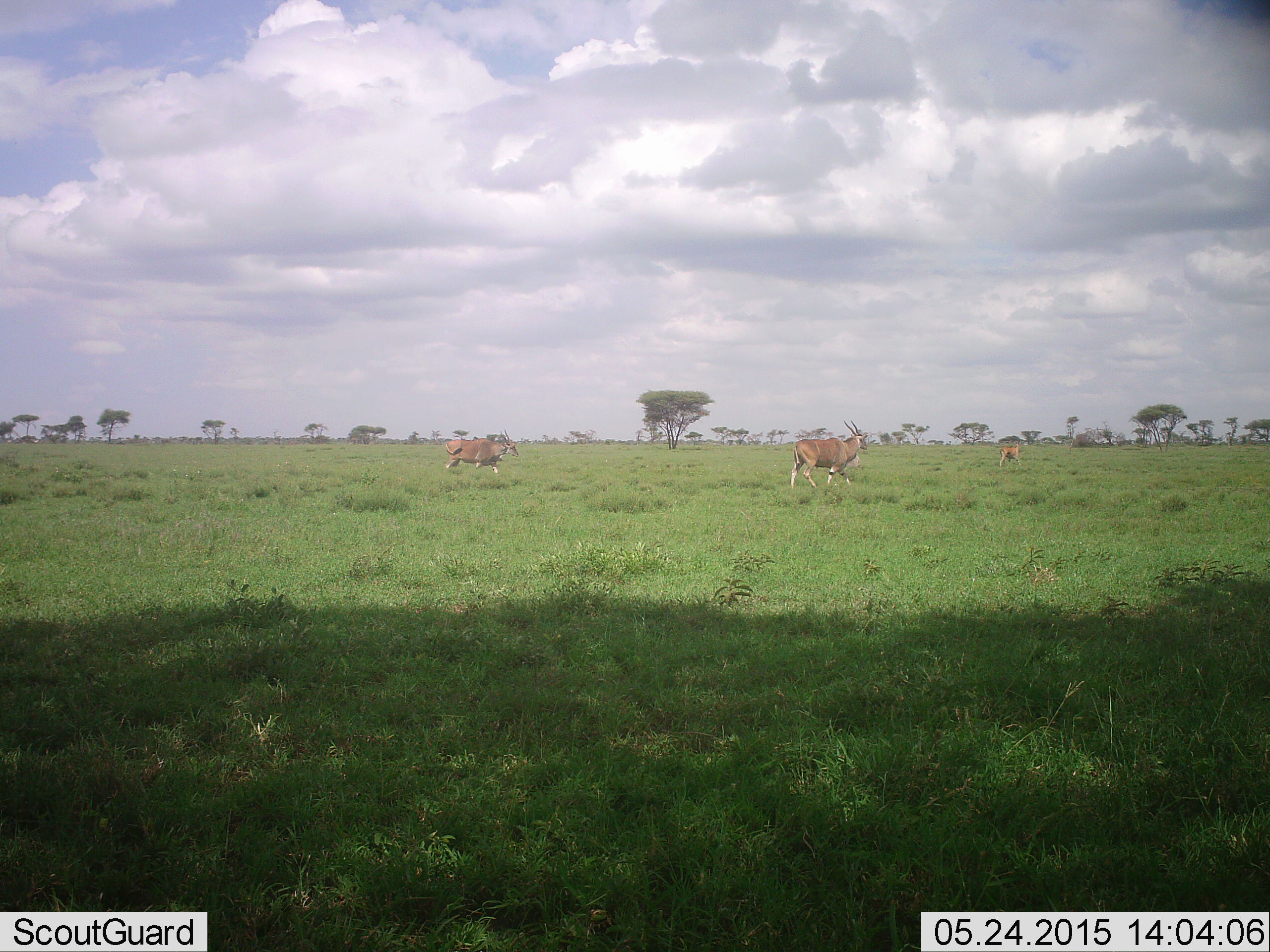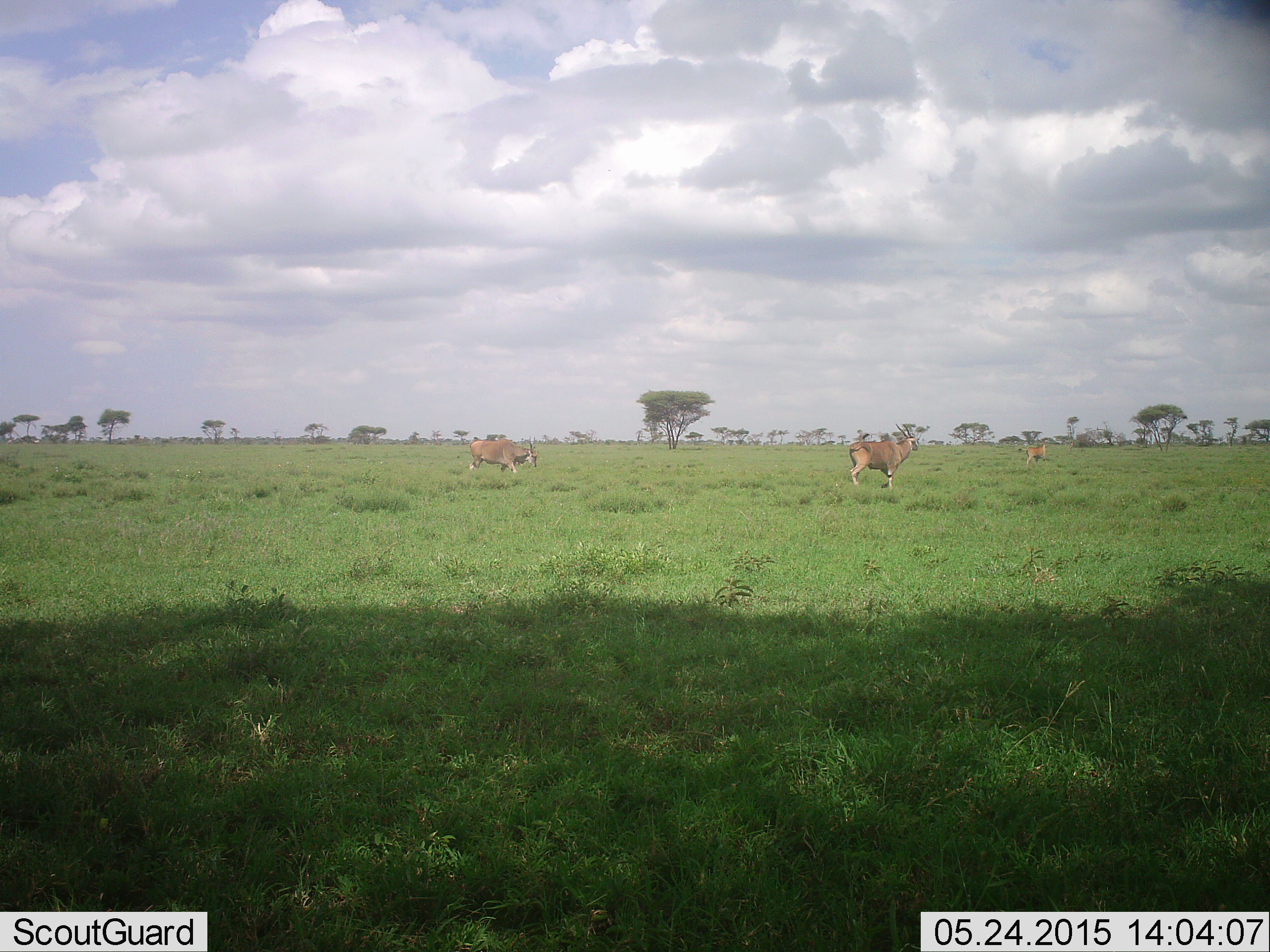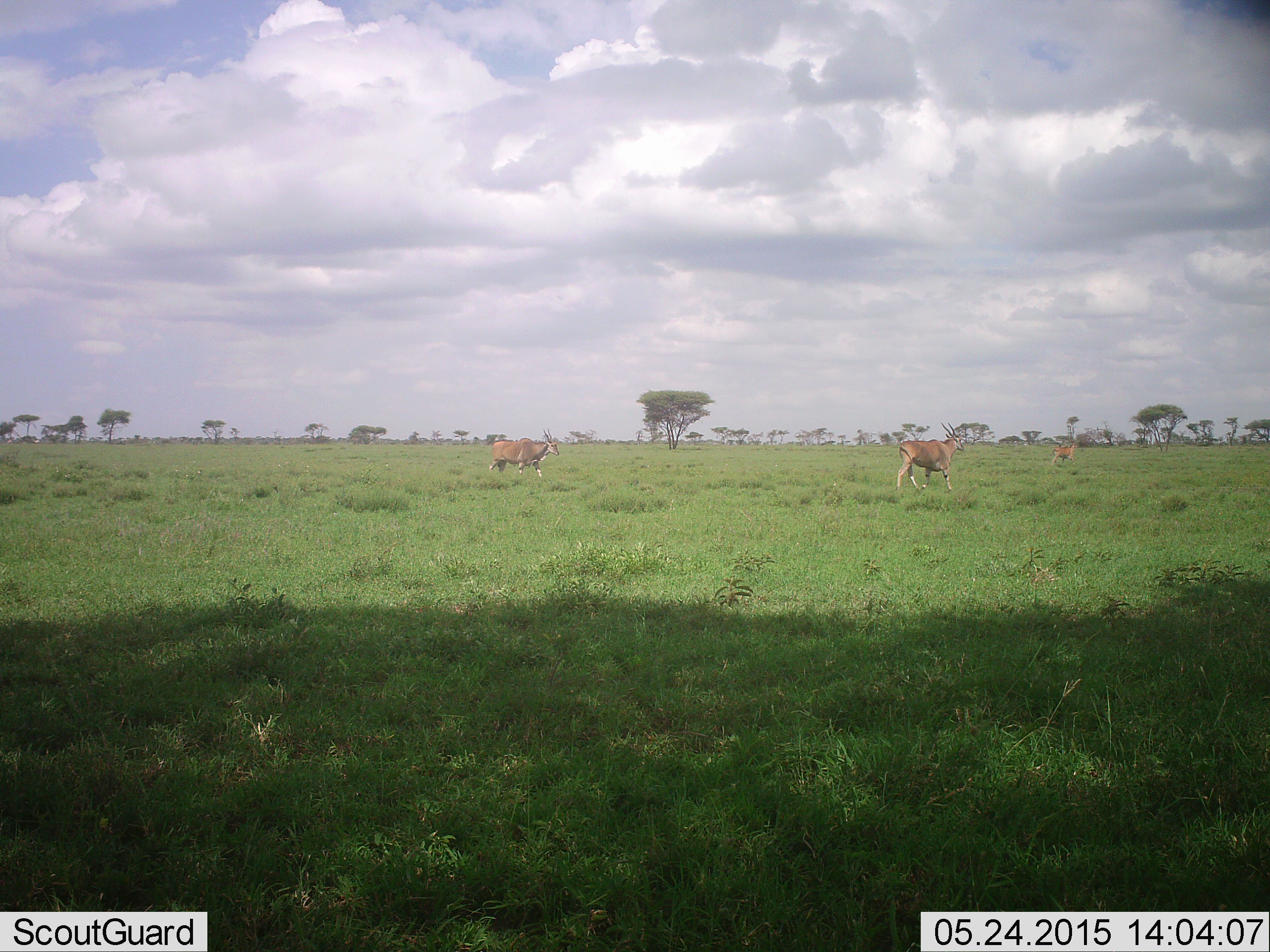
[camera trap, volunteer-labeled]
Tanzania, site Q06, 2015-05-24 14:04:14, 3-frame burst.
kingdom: Animalia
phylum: Chordata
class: Mammalia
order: Artiodactyla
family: Bovidae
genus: Tragelaphus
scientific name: Tragelaphus oryx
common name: eland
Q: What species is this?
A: Eland (Tragelaphus oryx).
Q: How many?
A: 3.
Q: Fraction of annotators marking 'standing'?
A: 0%.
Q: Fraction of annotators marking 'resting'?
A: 0%.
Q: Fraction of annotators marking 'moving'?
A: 100%.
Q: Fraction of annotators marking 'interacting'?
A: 0%.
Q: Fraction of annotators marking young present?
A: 30%.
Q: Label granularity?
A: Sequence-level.